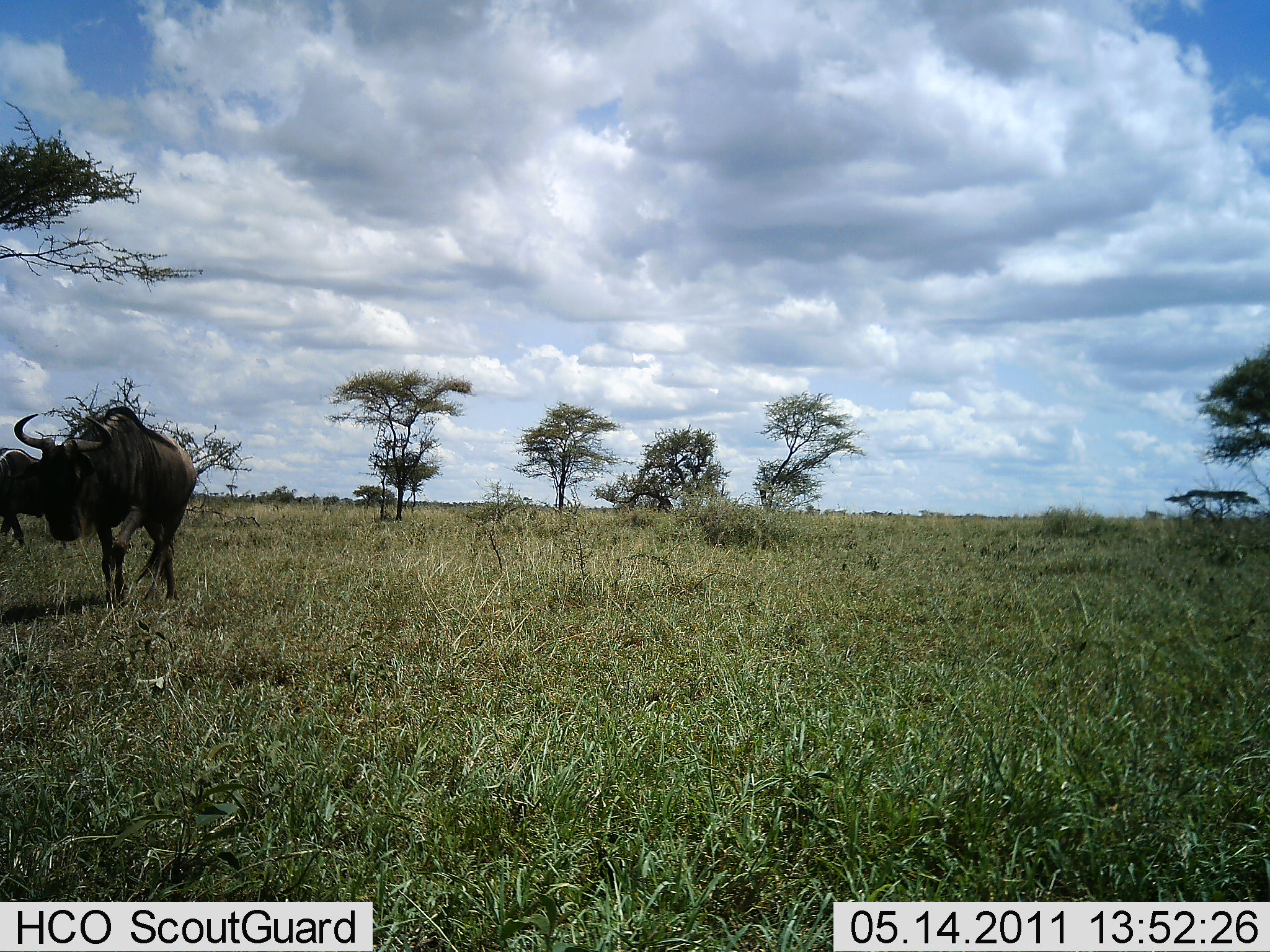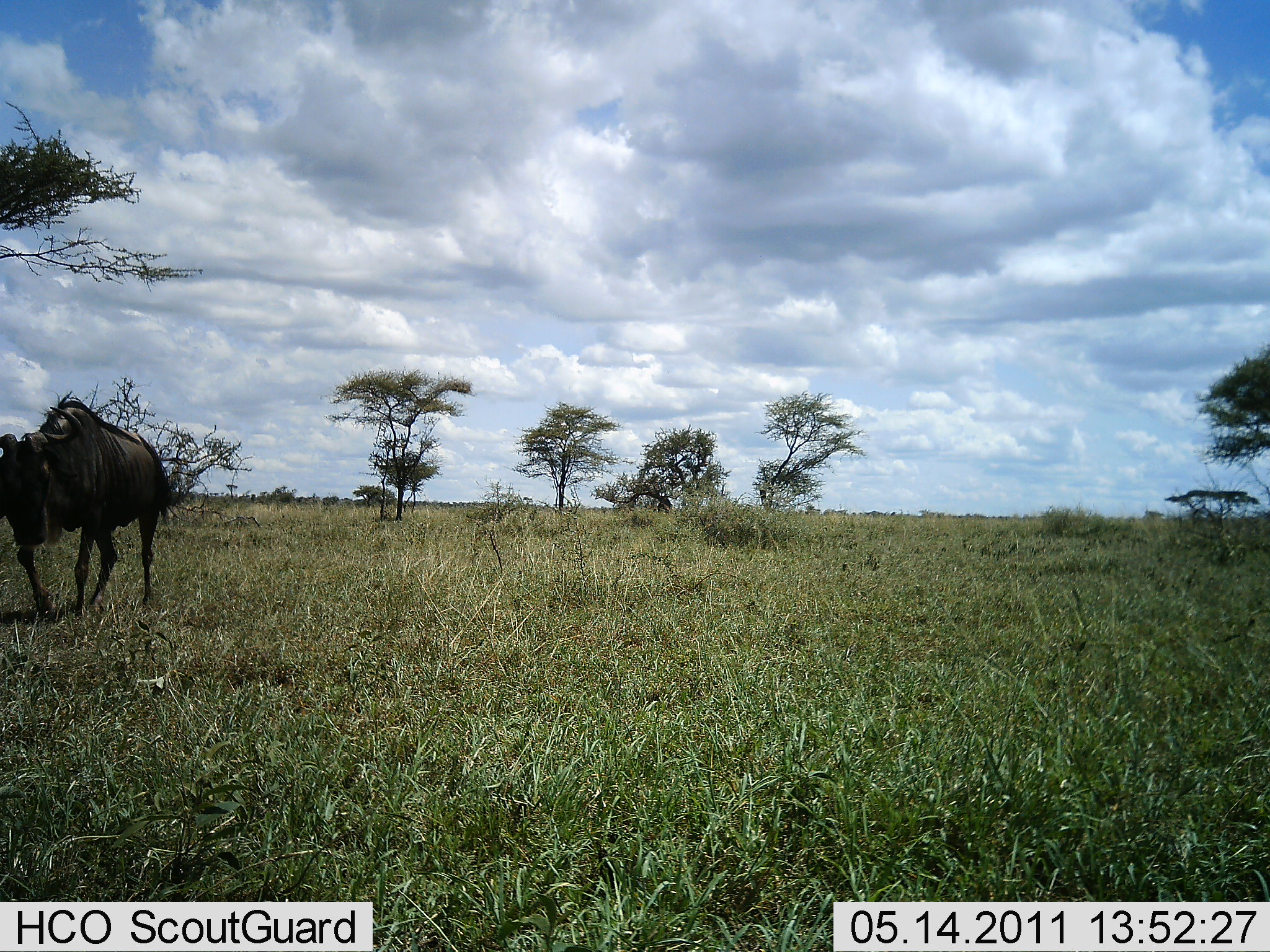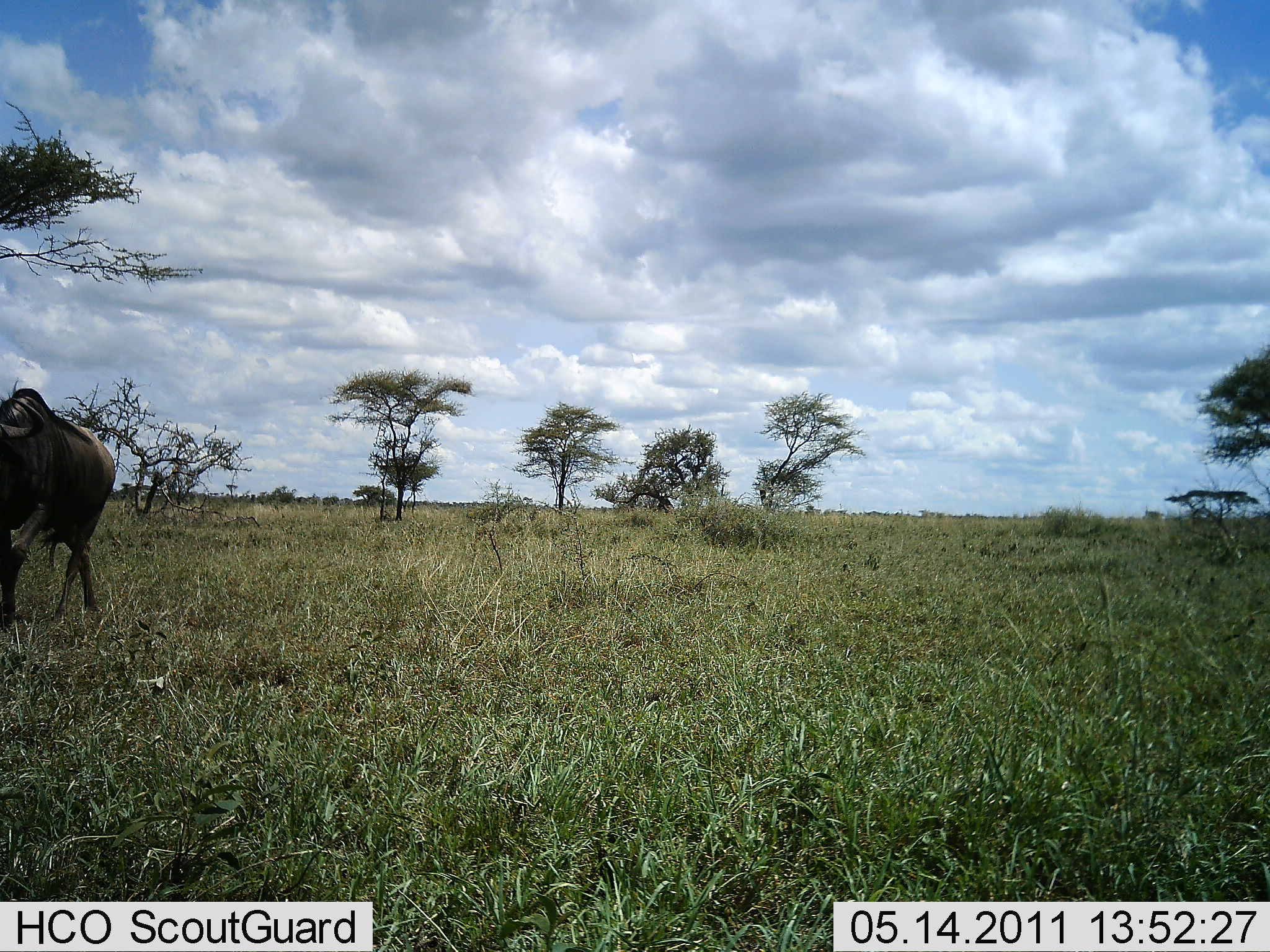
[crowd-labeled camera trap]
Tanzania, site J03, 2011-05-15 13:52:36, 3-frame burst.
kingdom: Animalia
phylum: Chordata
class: Mammalia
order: Artiodactyla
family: Bovidae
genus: Connochaetes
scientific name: Connochaetes taurinus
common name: blue wildebeest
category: wildebeest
Wildebeest (blue wildebeest) (Connochaetes taurinus), count 2. Behavior (volunteer vote fractions): standing 17%, resting 0%, moving 100%, interacting 0%. Young present (vote fraction): 0%. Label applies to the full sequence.